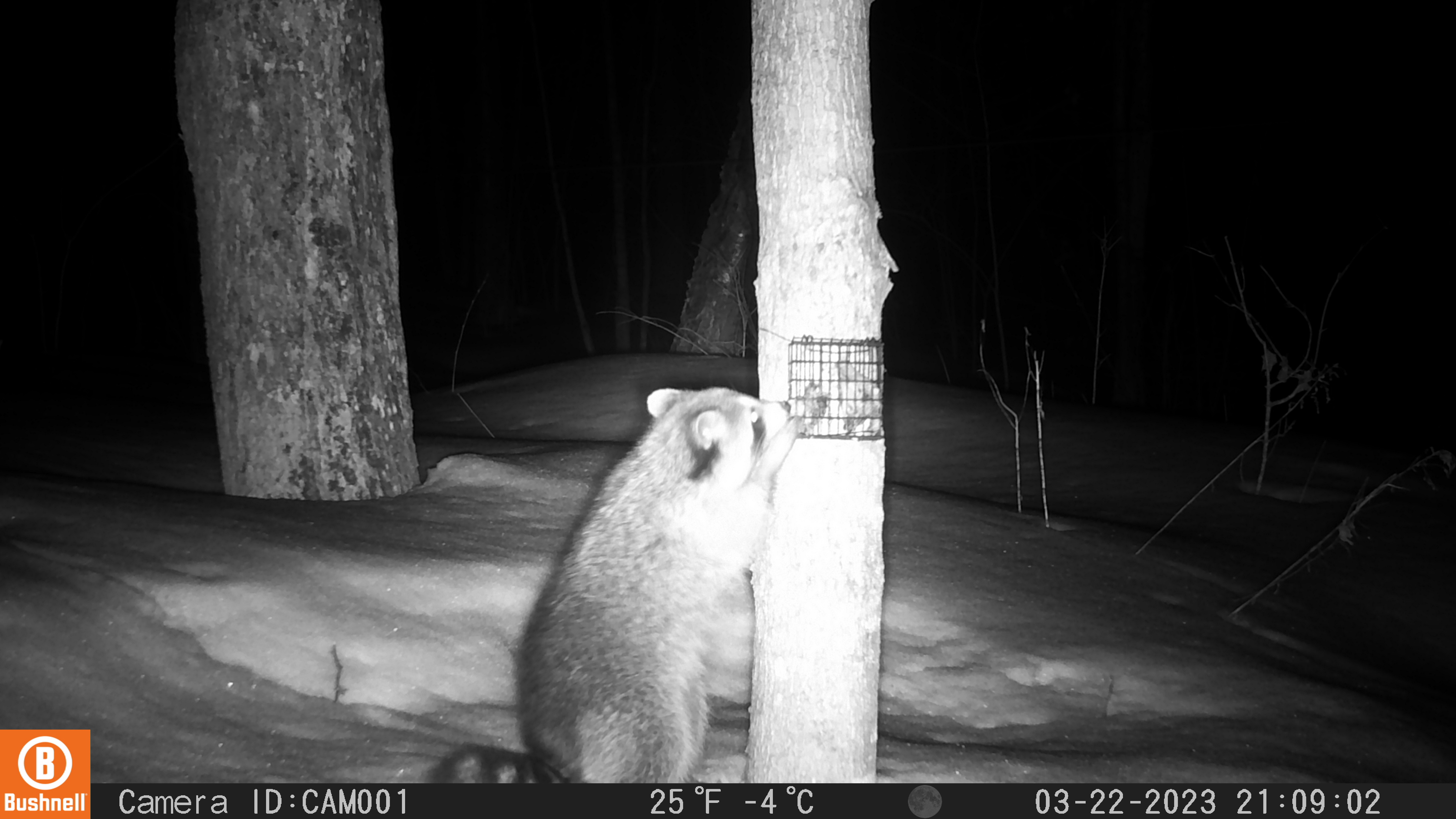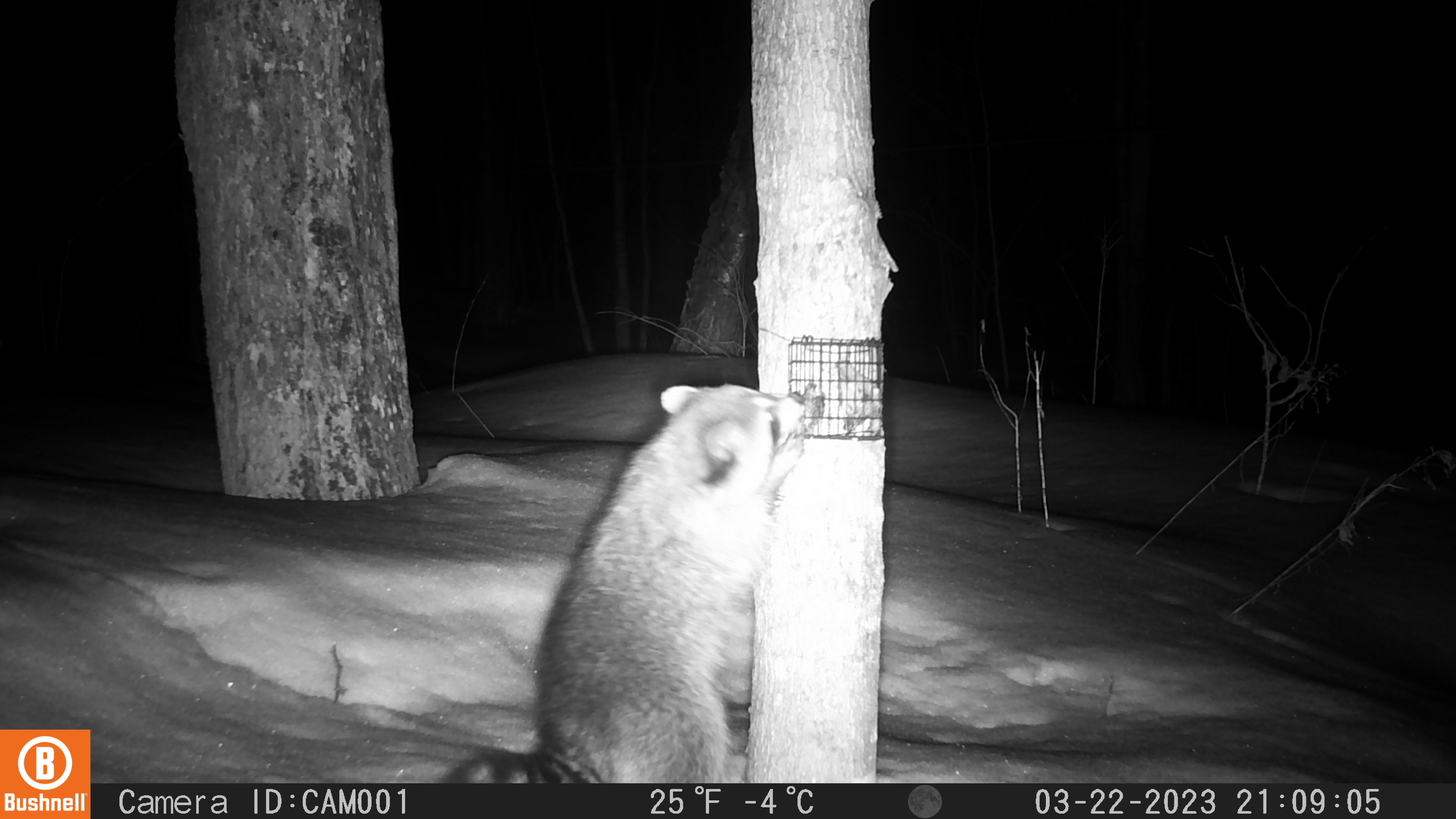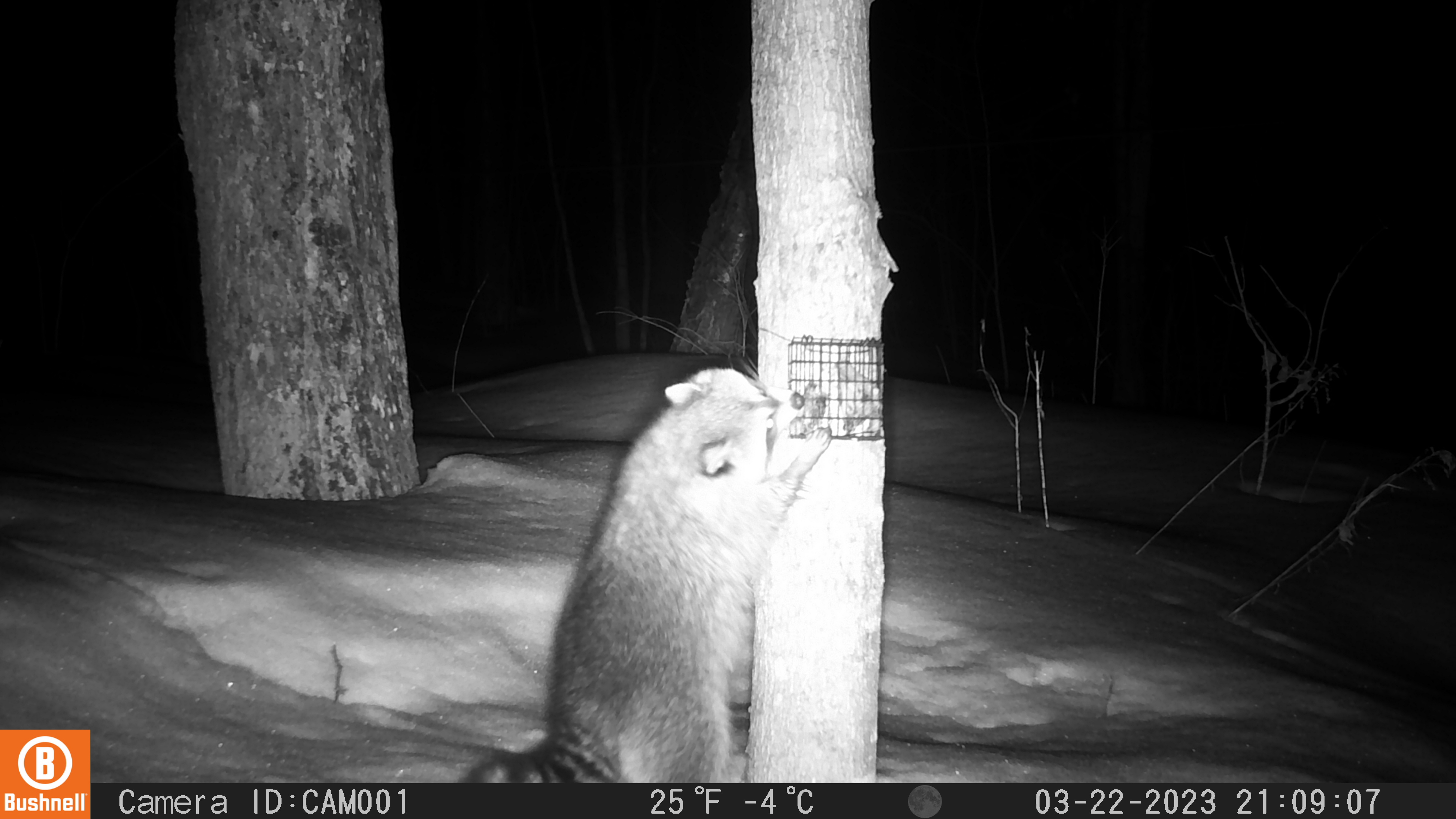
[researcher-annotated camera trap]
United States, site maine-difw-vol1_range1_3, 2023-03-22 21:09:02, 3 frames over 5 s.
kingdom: Animalia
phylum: Chordata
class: Mammalia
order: Carnivora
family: Procyonidae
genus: Procyon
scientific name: Procyon lotor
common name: raccoon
Raccoon (Procyon lotor).